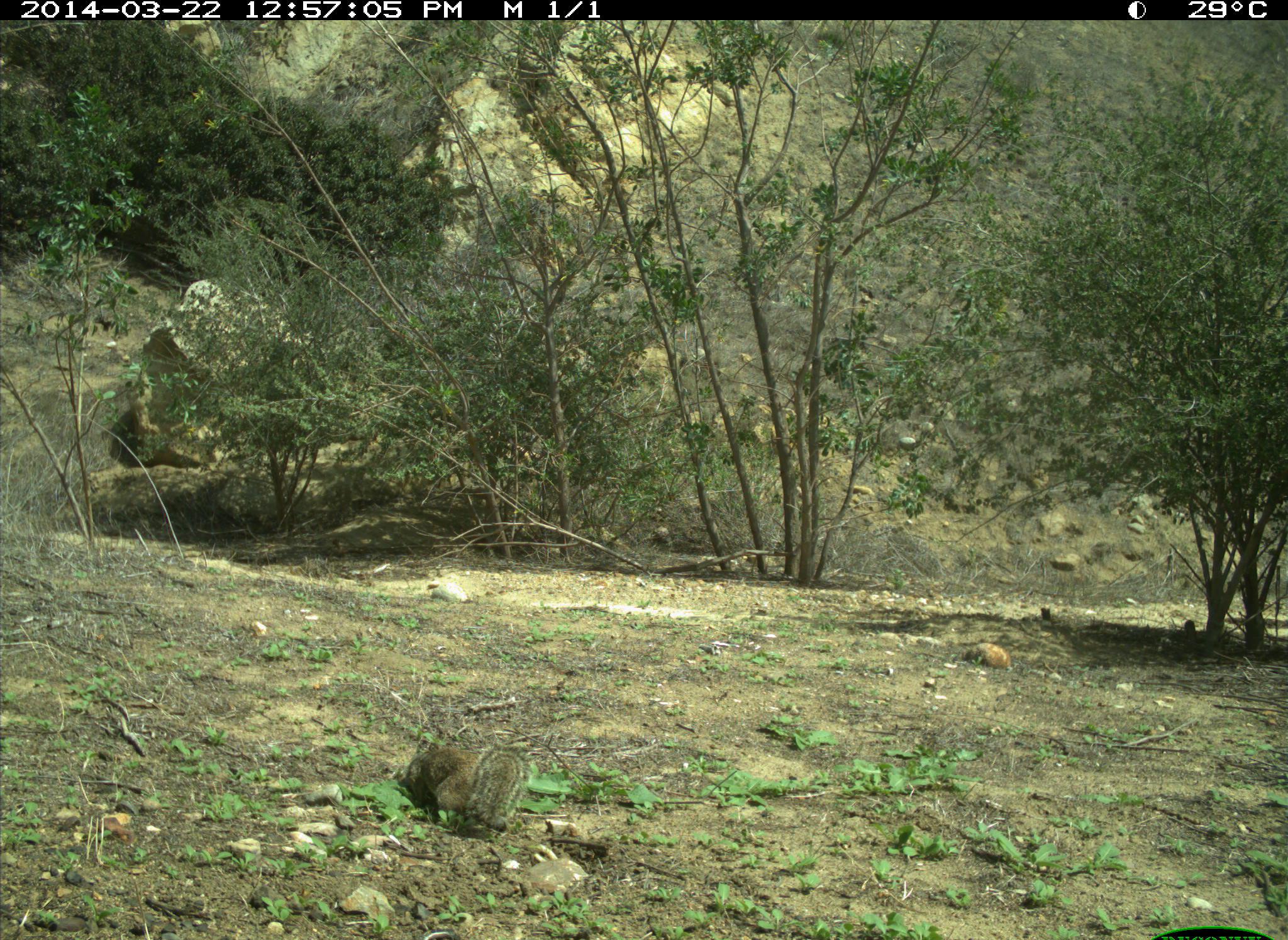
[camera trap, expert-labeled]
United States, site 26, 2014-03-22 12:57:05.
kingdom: Animalia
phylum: Chordata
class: Mammalia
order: Rodentia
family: Sciuridae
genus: Sciurus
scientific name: Sciurus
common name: squirrel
Squirrel (Sciurus).